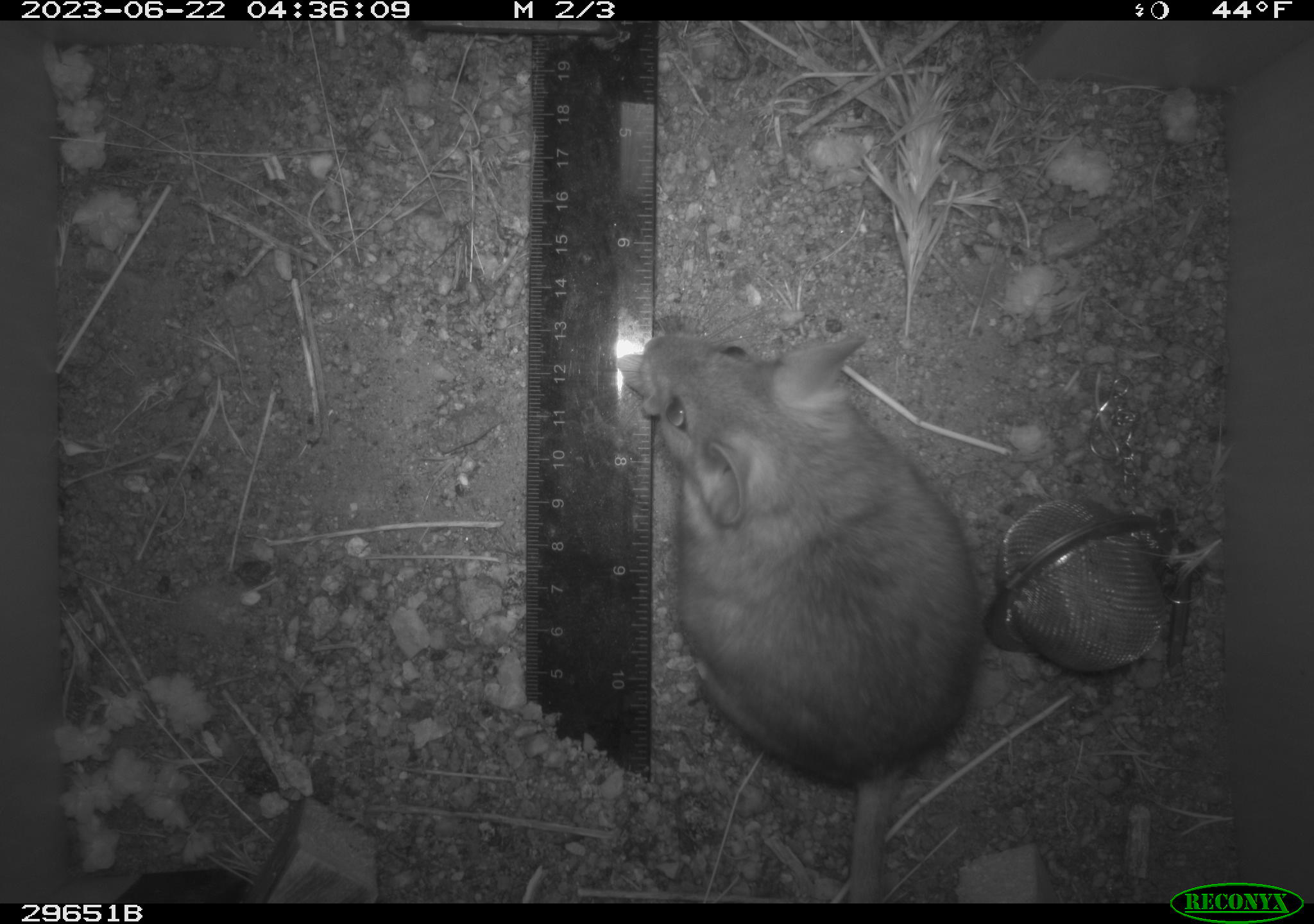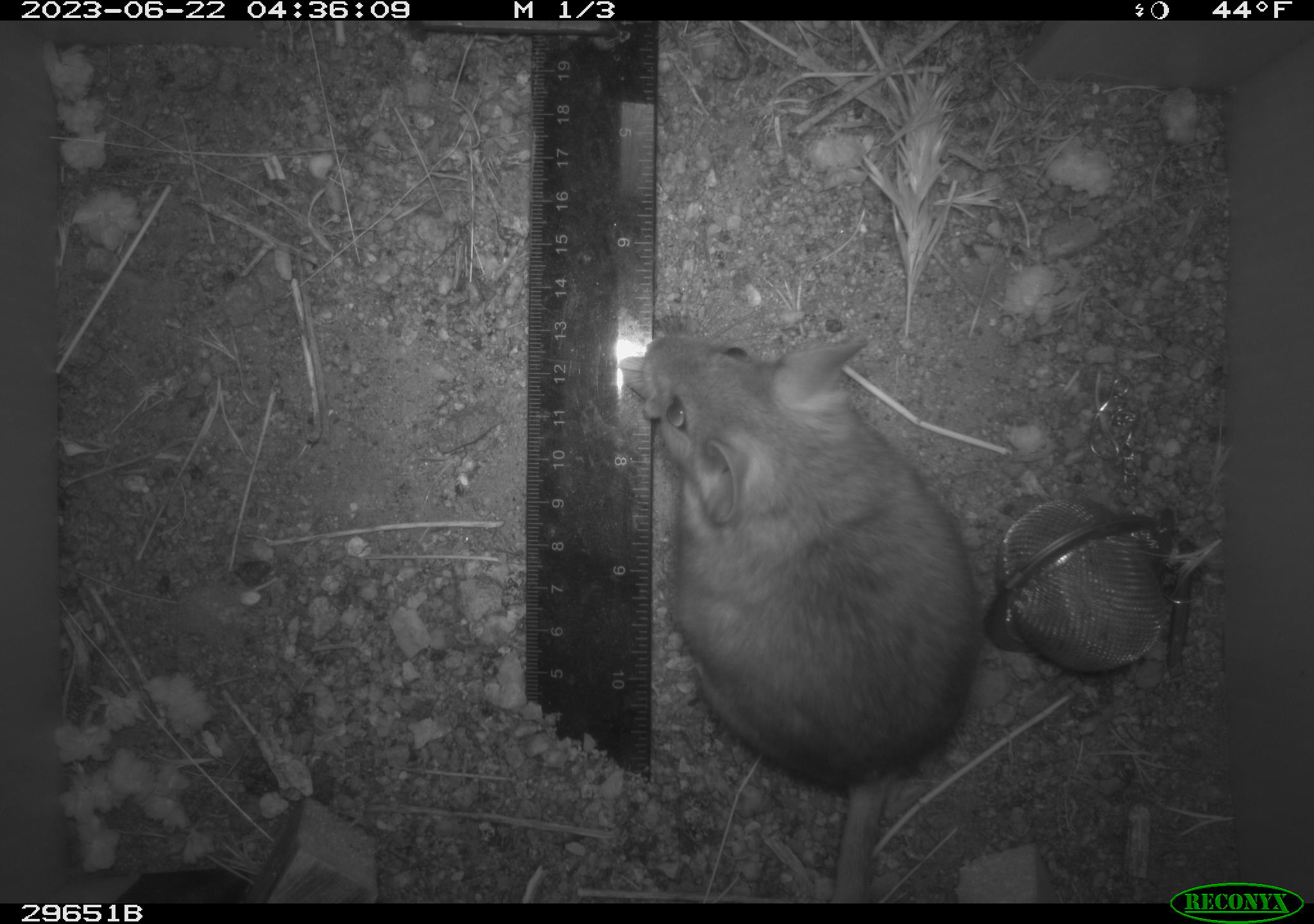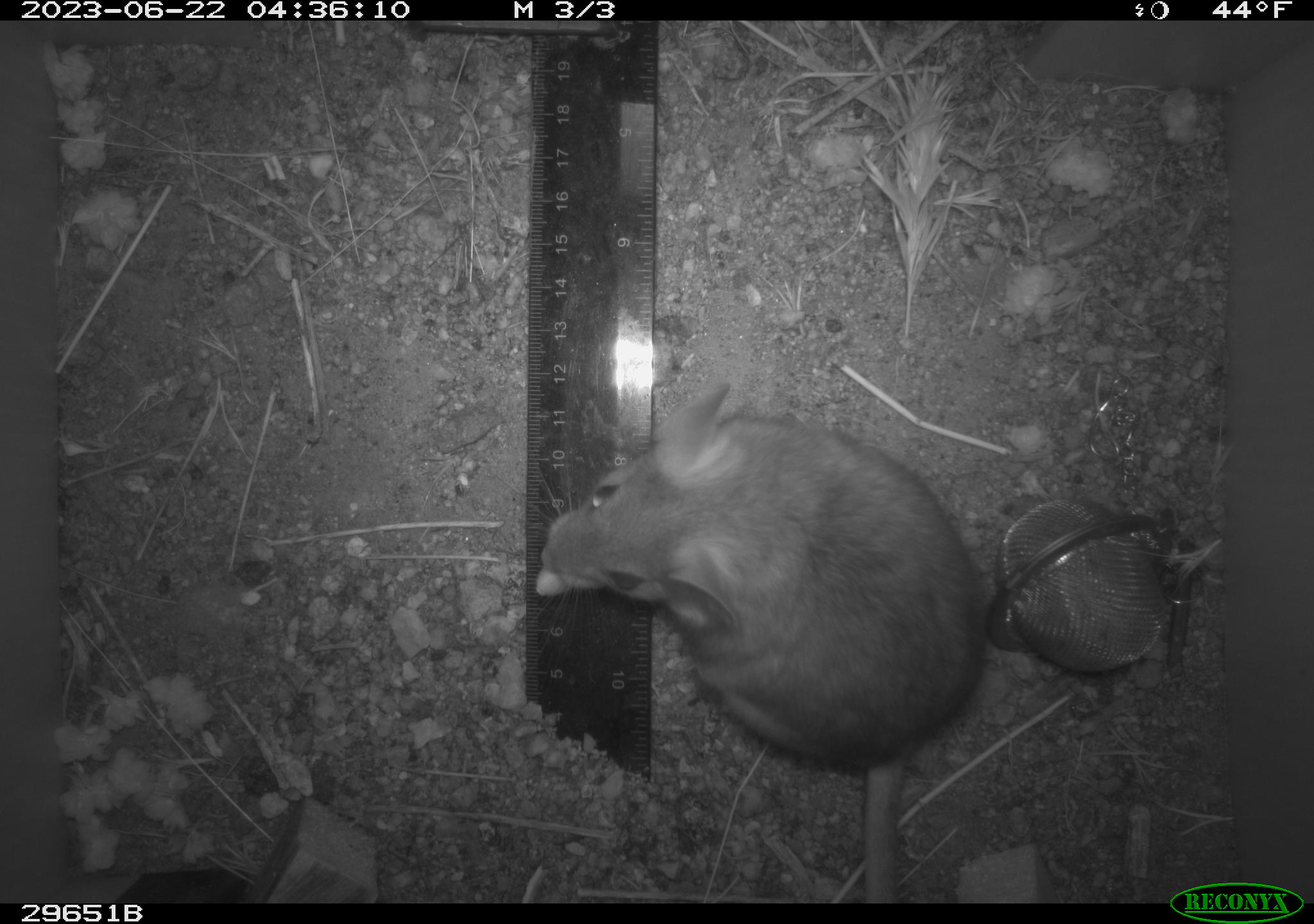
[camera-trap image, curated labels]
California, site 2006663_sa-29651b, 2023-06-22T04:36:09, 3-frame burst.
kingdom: Animalia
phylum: Chordata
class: Mammalia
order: Rodentia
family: Cricetidae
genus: Neotoma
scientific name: Neotoma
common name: pack rat or woodrat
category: neotoma species